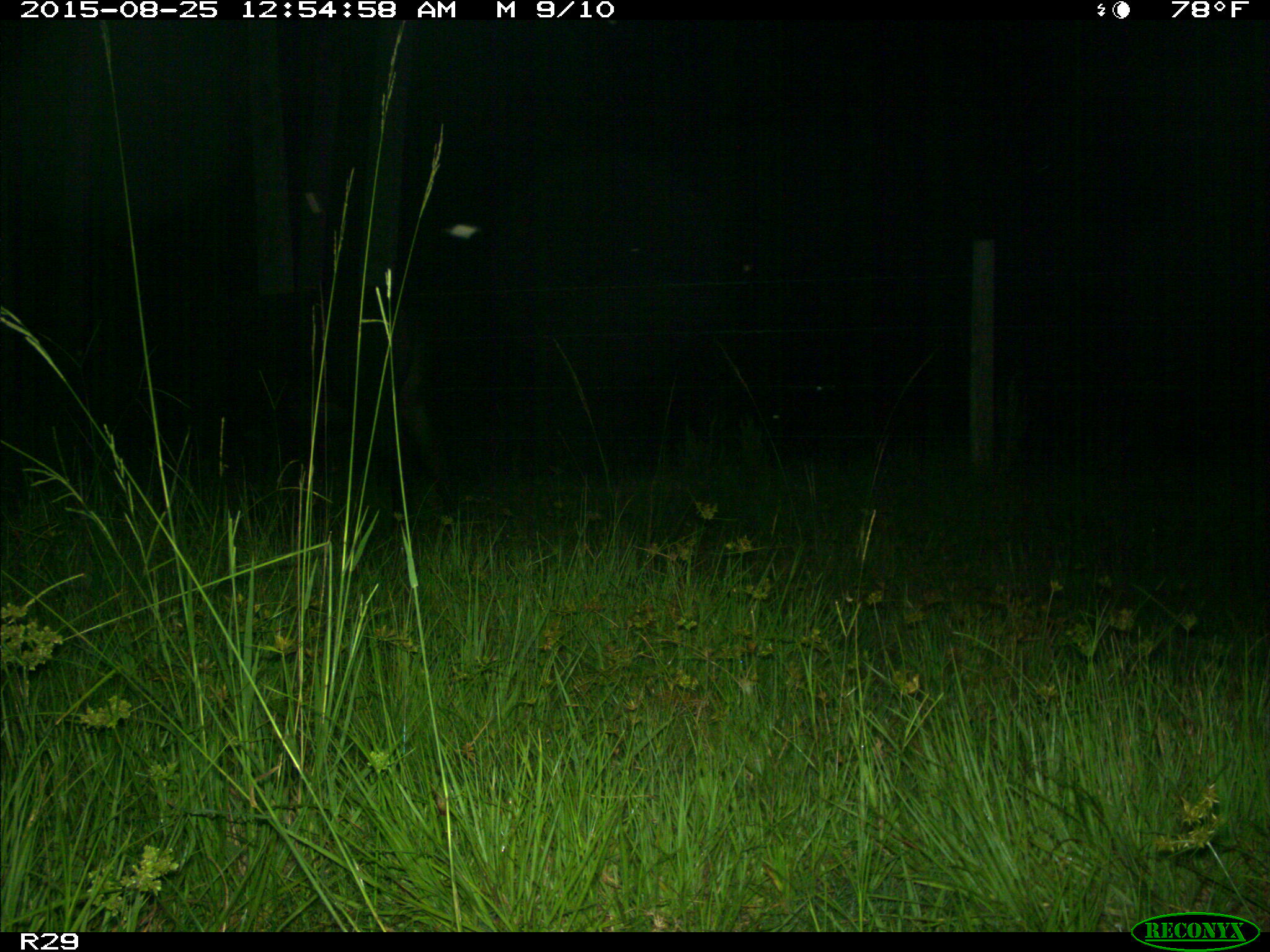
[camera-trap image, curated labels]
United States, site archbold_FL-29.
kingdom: Animalia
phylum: Chordata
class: Mammalia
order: Artiodactyla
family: Bovidae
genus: Bos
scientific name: Bos taurus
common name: domestic cow